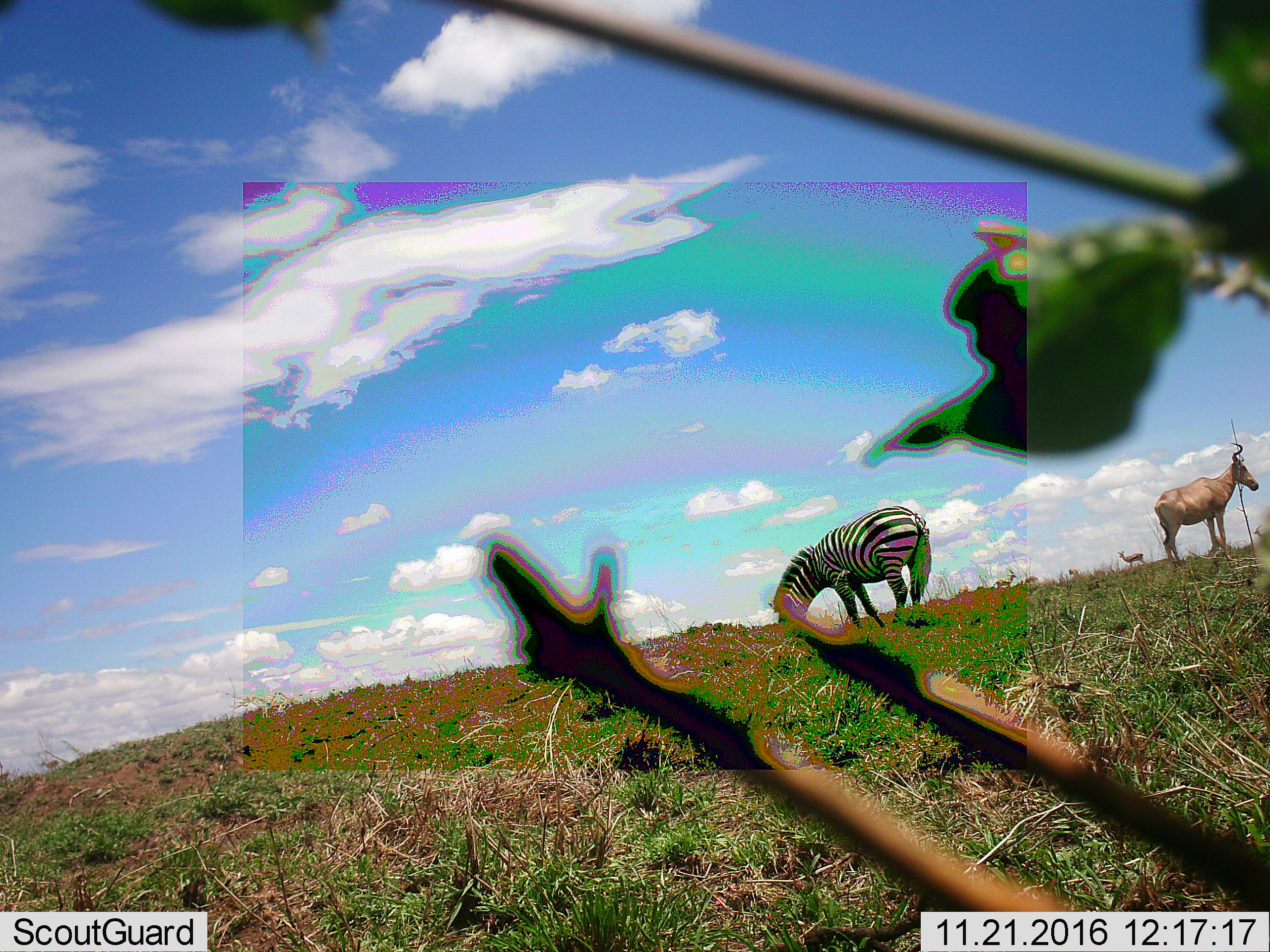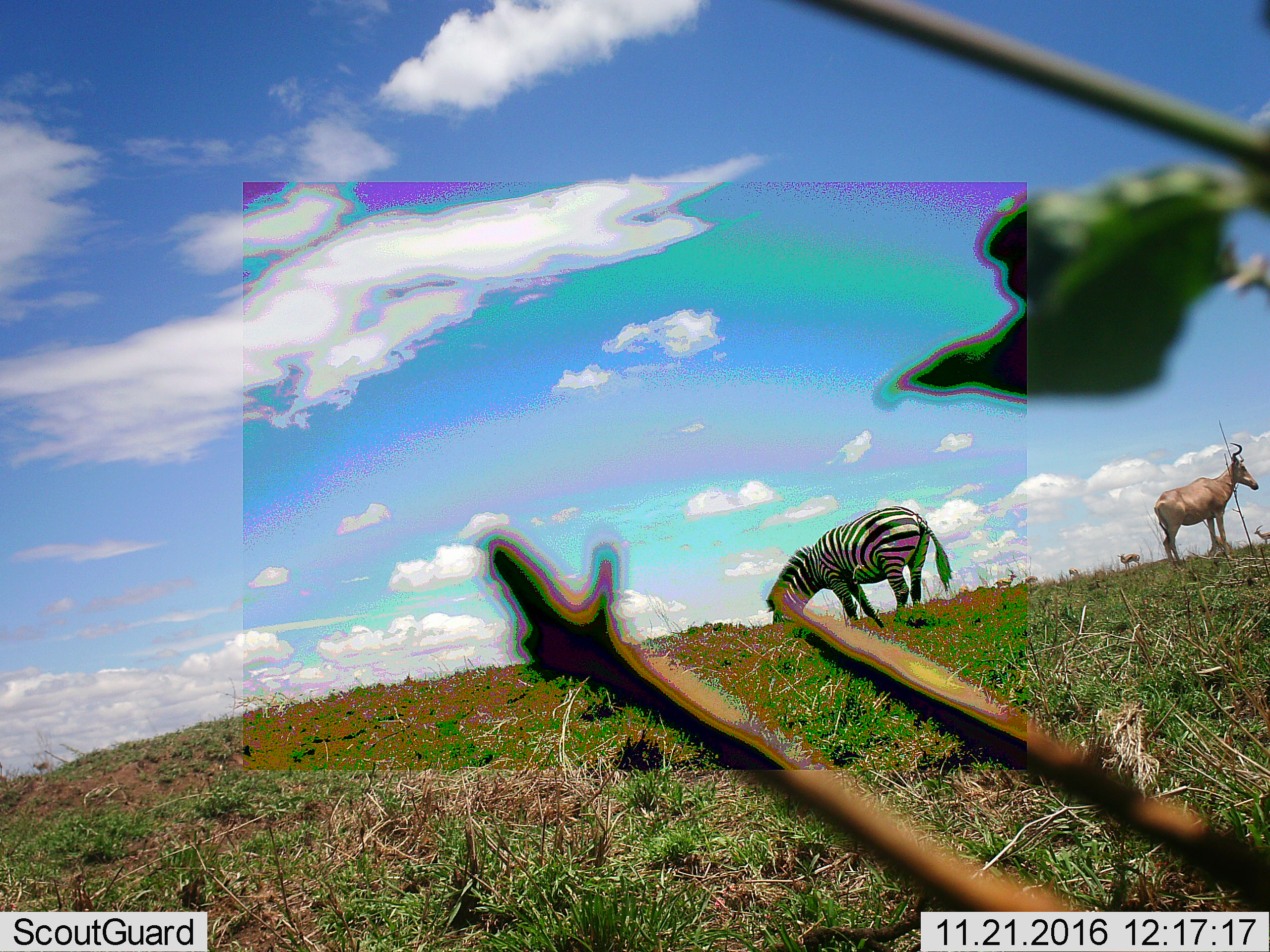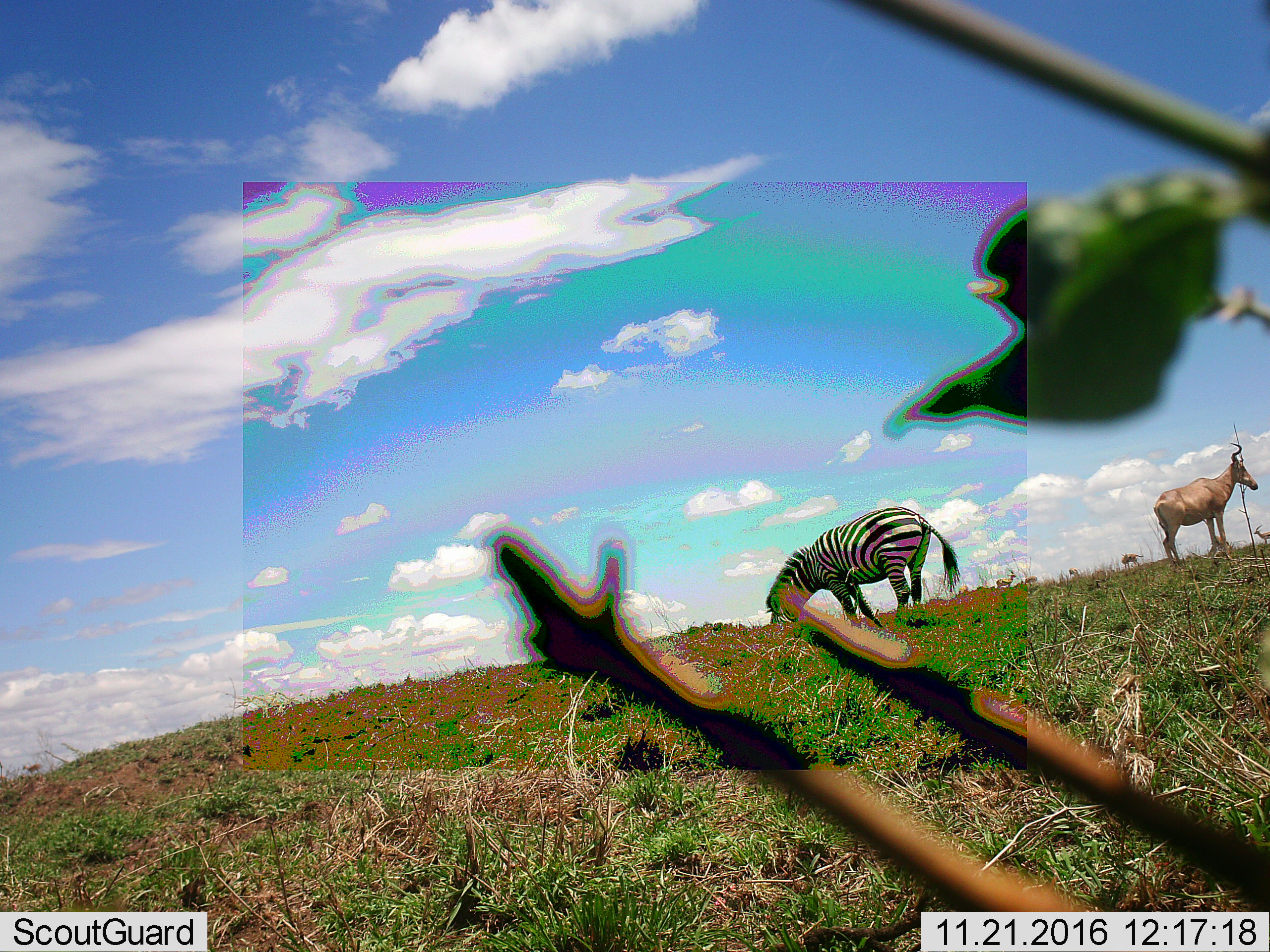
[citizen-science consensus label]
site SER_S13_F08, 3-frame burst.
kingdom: Animalia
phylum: Chordata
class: Mammalia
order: Artiodactyla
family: Bovidae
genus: Alcelaphus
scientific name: Alcelaphus buselaphus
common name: hartebeest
Hartebeest (Alcelaphus buselaphus), count 1. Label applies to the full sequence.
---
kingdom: Animalia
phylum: Chordata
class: Mammalia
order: Perissodactyla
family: Equidae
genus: Equus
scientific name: Equus quagga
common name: plains zebra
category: zebraplains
Zebraplains (plains zebra) (Equus quagga), count 1. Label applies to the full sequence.